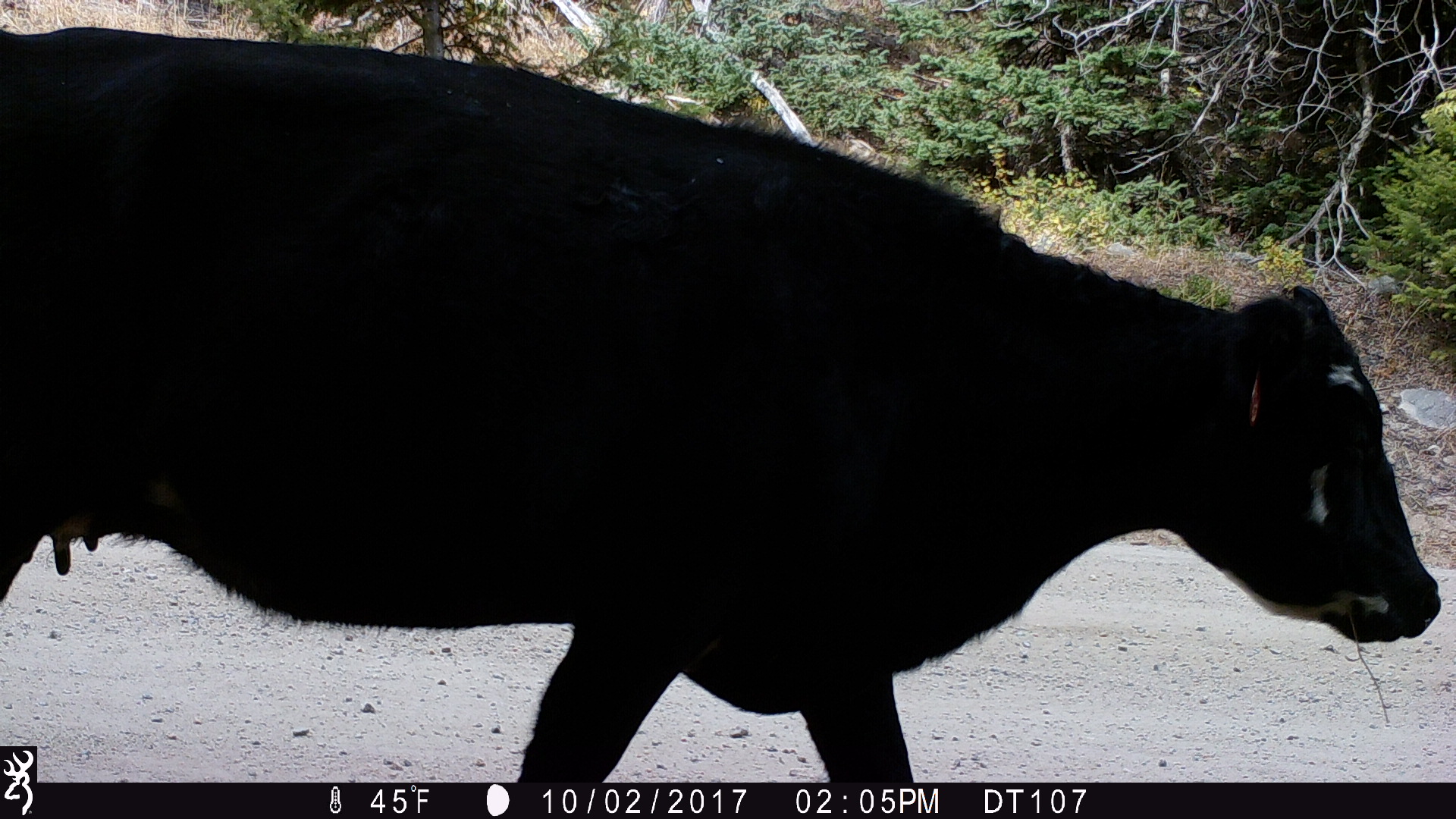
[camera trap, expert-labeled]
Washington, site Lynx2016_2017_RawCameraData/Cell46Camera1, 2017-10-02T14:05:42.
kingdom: Animalia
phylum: Chordata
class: Mammalia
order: Artiodactyla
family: Bovidae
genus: Bos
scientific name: Bos taurus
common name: domestic cattle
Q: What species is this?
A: Domestic cattle (Bos taurus).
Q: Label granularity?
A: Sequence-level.